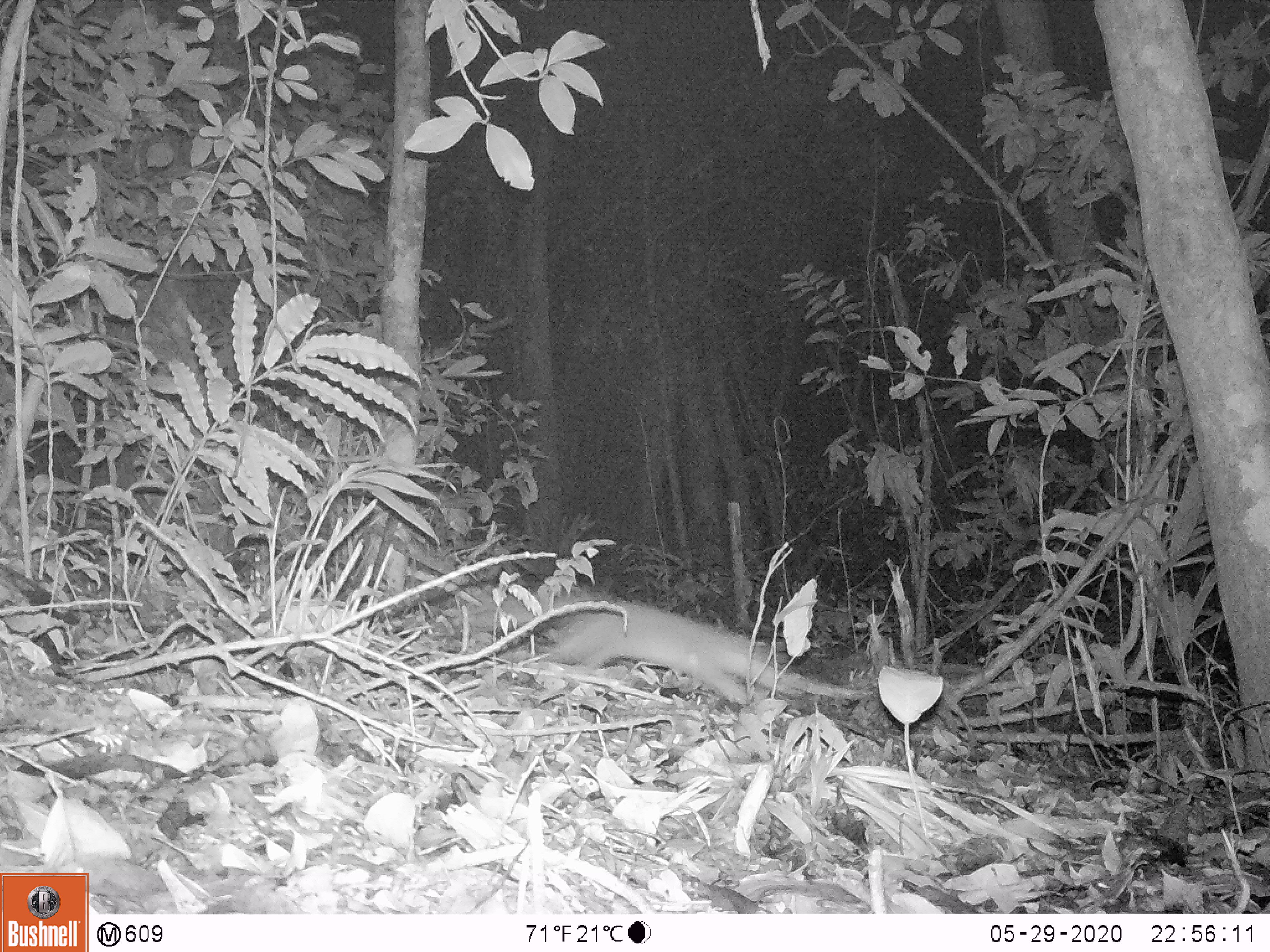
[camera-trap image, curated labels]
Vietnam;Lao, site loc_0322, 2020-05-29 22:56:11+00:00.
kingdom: Animalia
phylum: Chordata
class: Mammalia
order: Carnivora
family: Mustelidae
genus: Melogale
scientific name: Melogale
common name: ferret badger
Ferret badger (Melogale). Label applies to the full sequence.